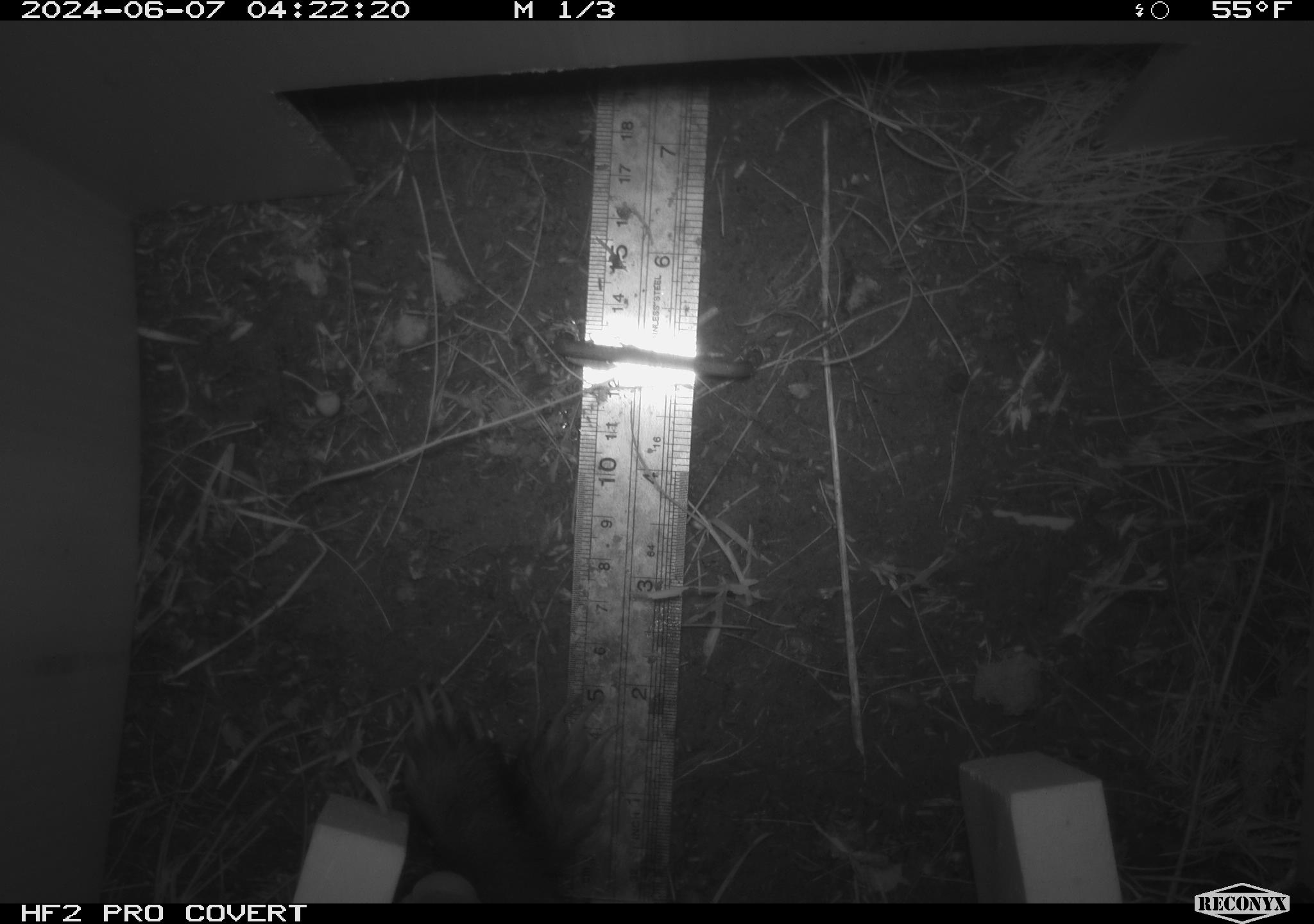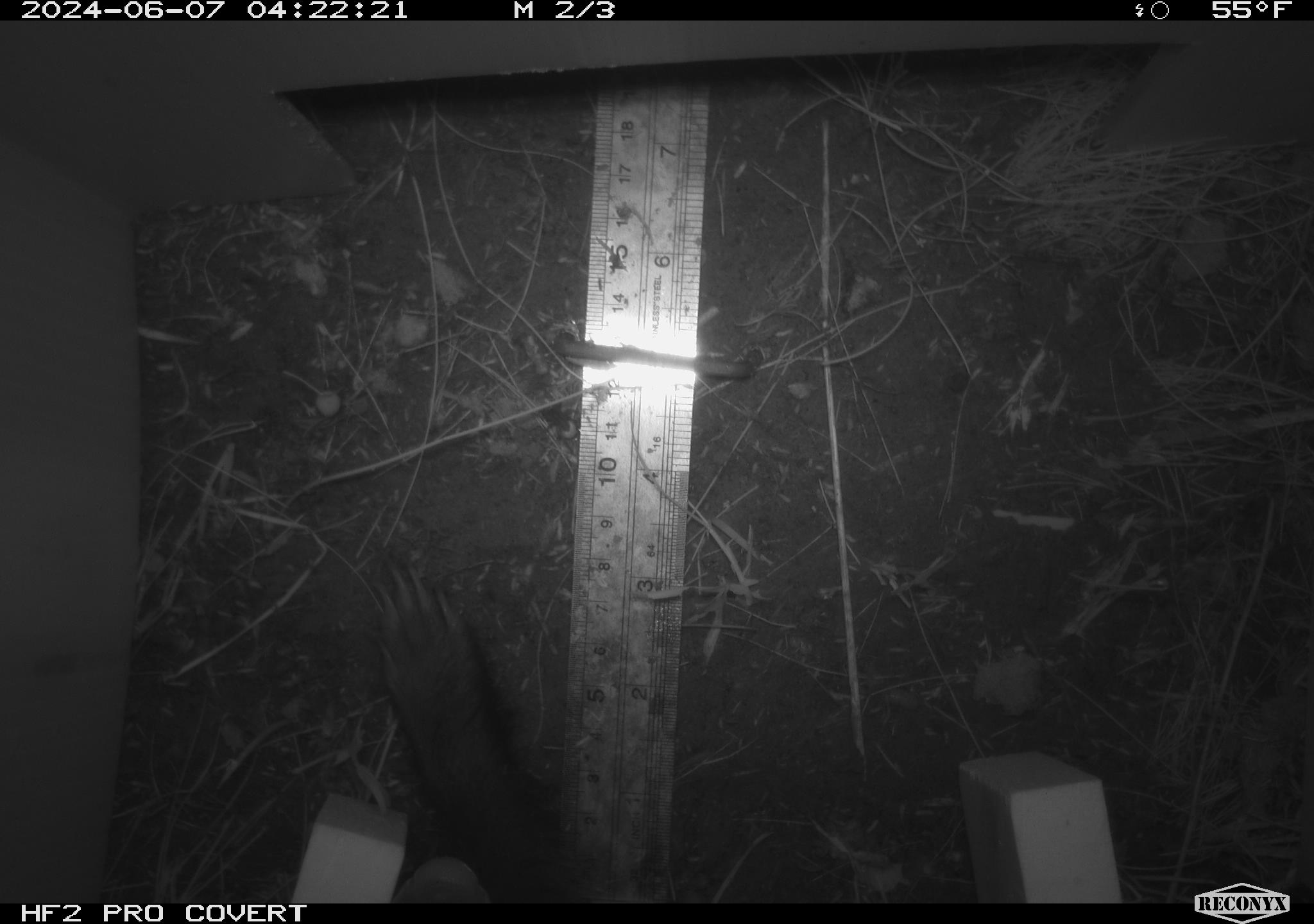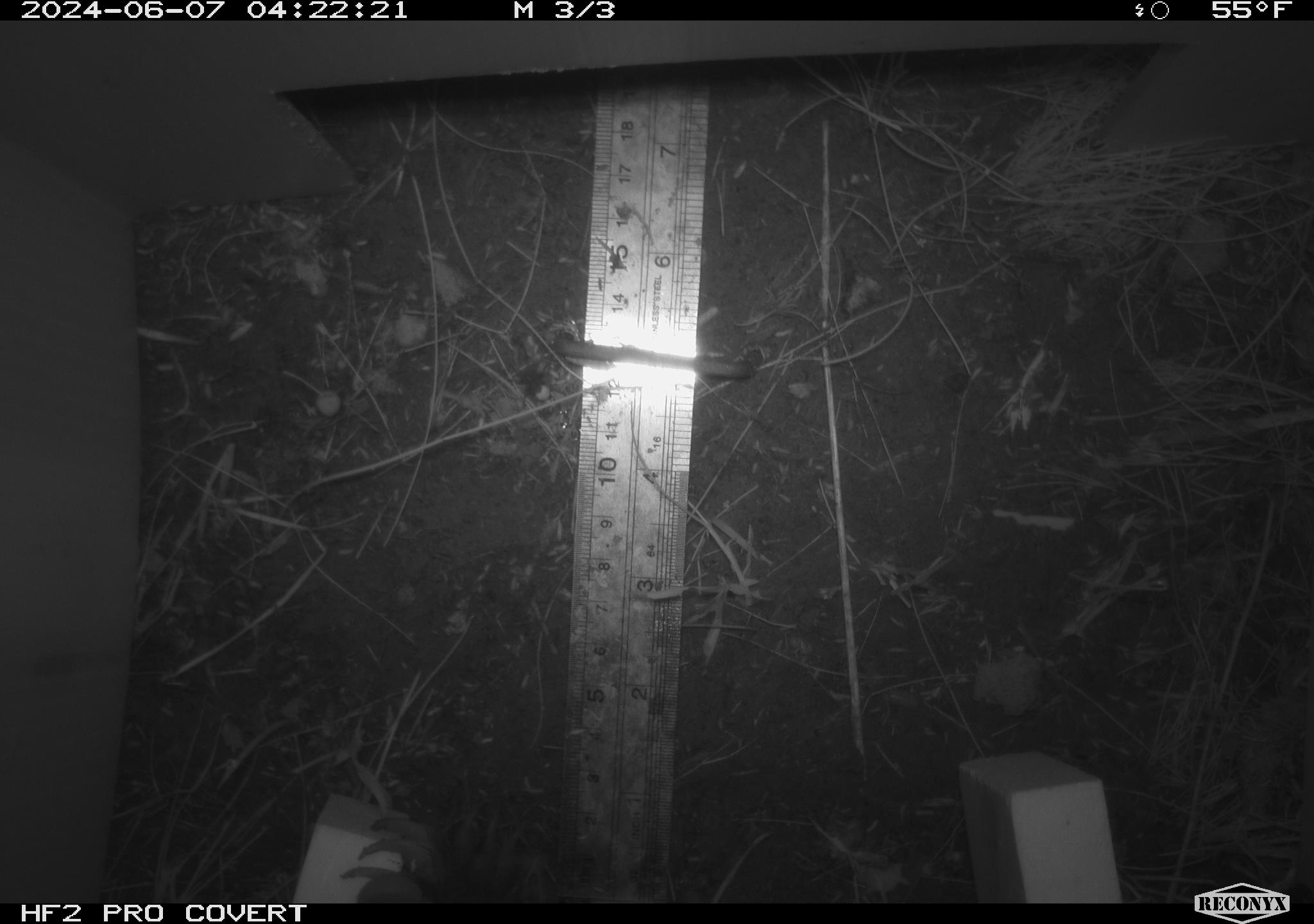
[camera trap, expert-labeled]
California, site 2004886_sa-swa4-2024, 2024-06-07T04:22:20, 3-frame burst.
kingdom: Animalia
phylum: Chordata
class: Mammalia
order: Carnivora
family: Mephitidae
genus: Mephitis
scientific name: Mephitis mephitis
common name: striped skunk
Striped skunk (Mephitis mephitis).